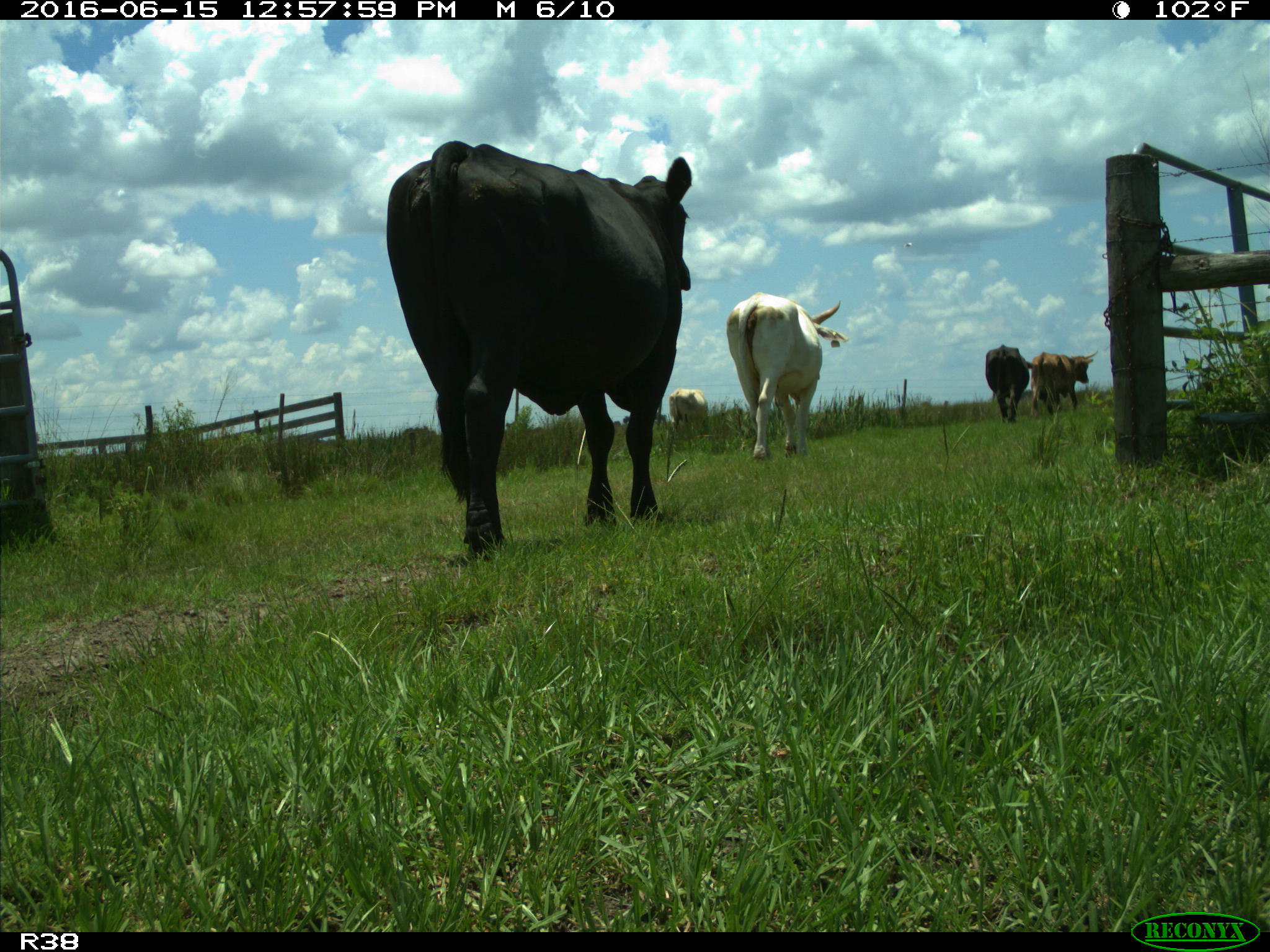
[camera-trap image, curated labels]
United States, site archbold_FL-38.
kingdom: Animalia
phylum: Chordata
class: Mammalia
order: Artiodactyla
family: Bovidae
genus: Bos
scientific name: Bos taurus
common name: domestic cow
Bos taurus (domestic cow).